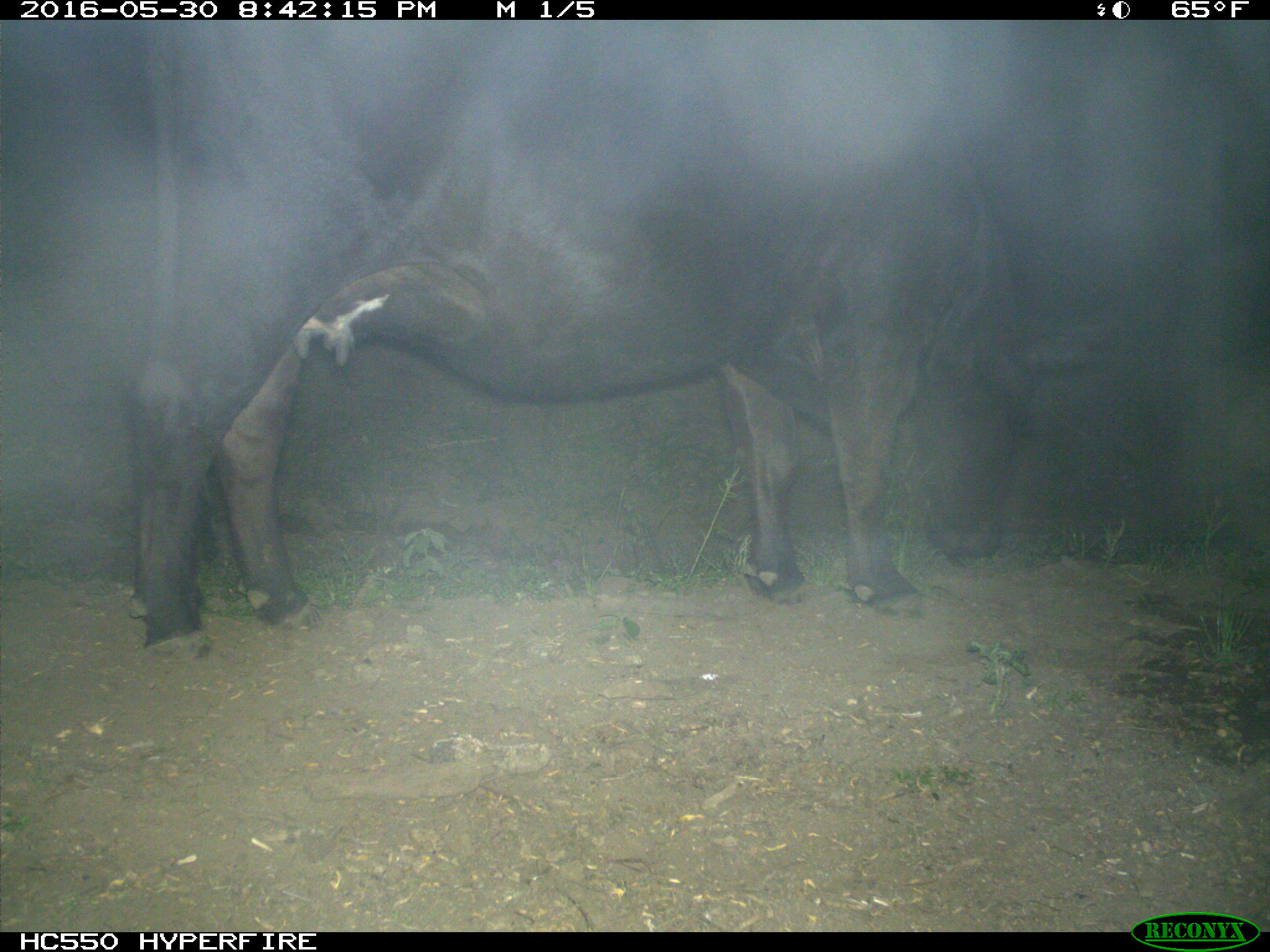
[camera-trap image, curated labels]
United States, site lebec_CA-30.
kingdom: Animalia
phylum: Chordata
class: Mammalia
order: Artiodactyla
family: Bovidae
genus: Bos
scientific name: Bos taurus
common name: domestic cow